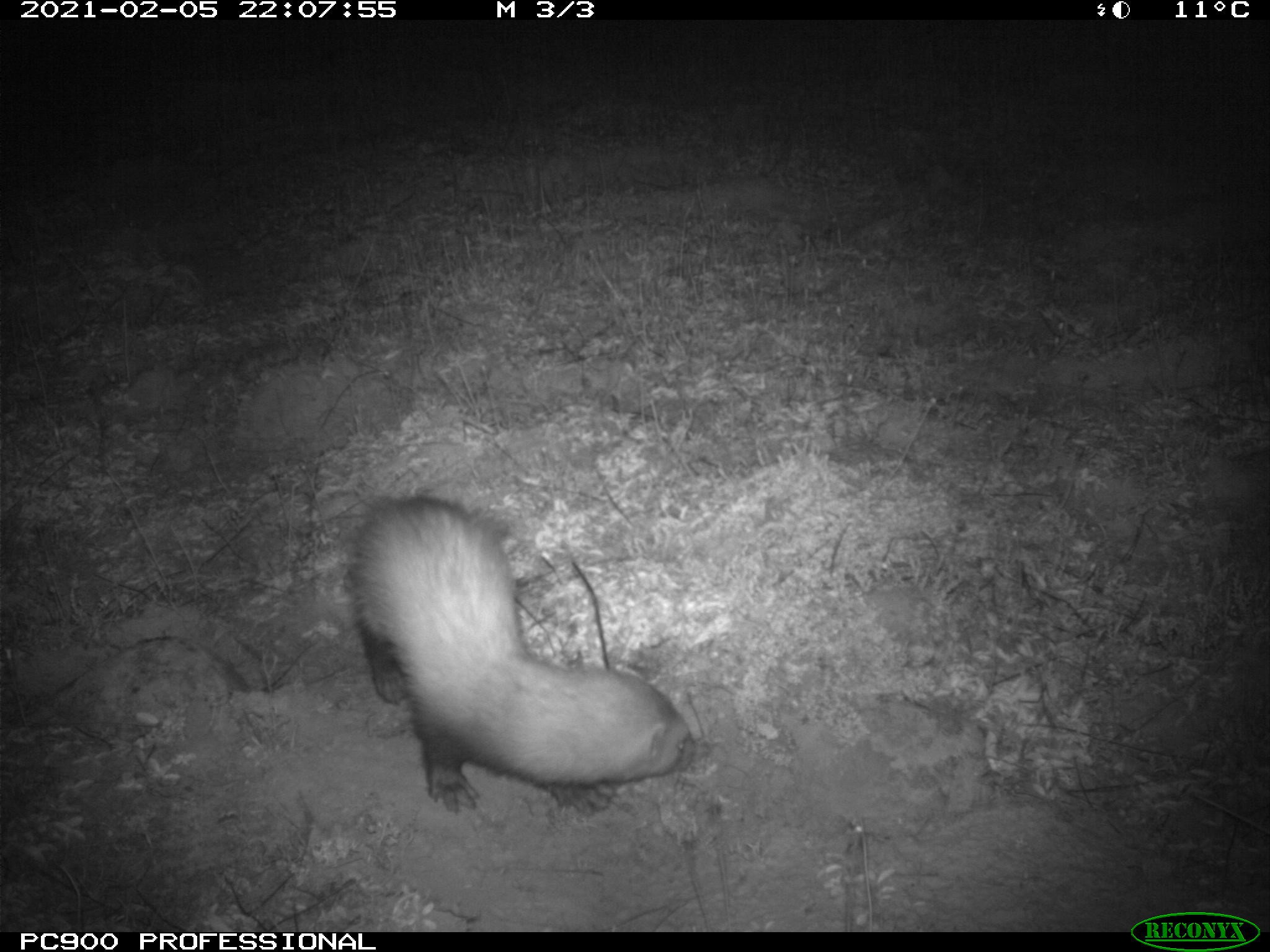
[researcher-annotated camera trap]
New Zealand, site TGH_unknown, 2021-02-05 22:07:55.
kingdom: Animalia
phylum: Chordata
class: Mammalia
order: Carnivora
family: Mustelidae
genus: Mustela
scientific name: Mustela furo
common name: ferret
Ferret (Mustela furo).